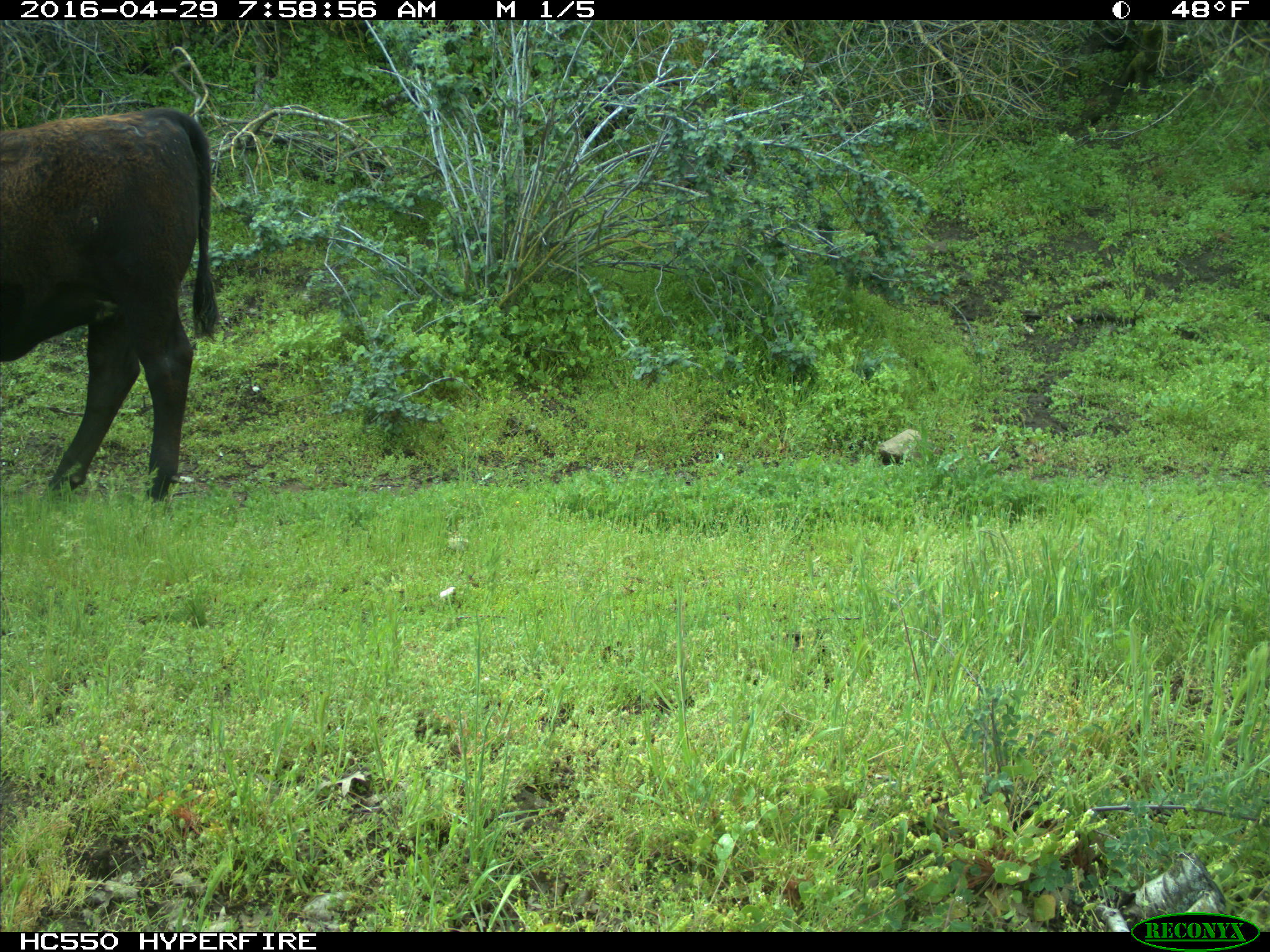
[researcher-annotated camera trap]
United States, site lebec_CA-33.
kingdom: Animalia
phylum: Chordata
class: Mammalia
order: Artiodactyla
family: Bovidae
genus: Bos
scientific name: Bos taurus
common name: domestic cow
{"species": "Bos taurus (domestic cow)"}